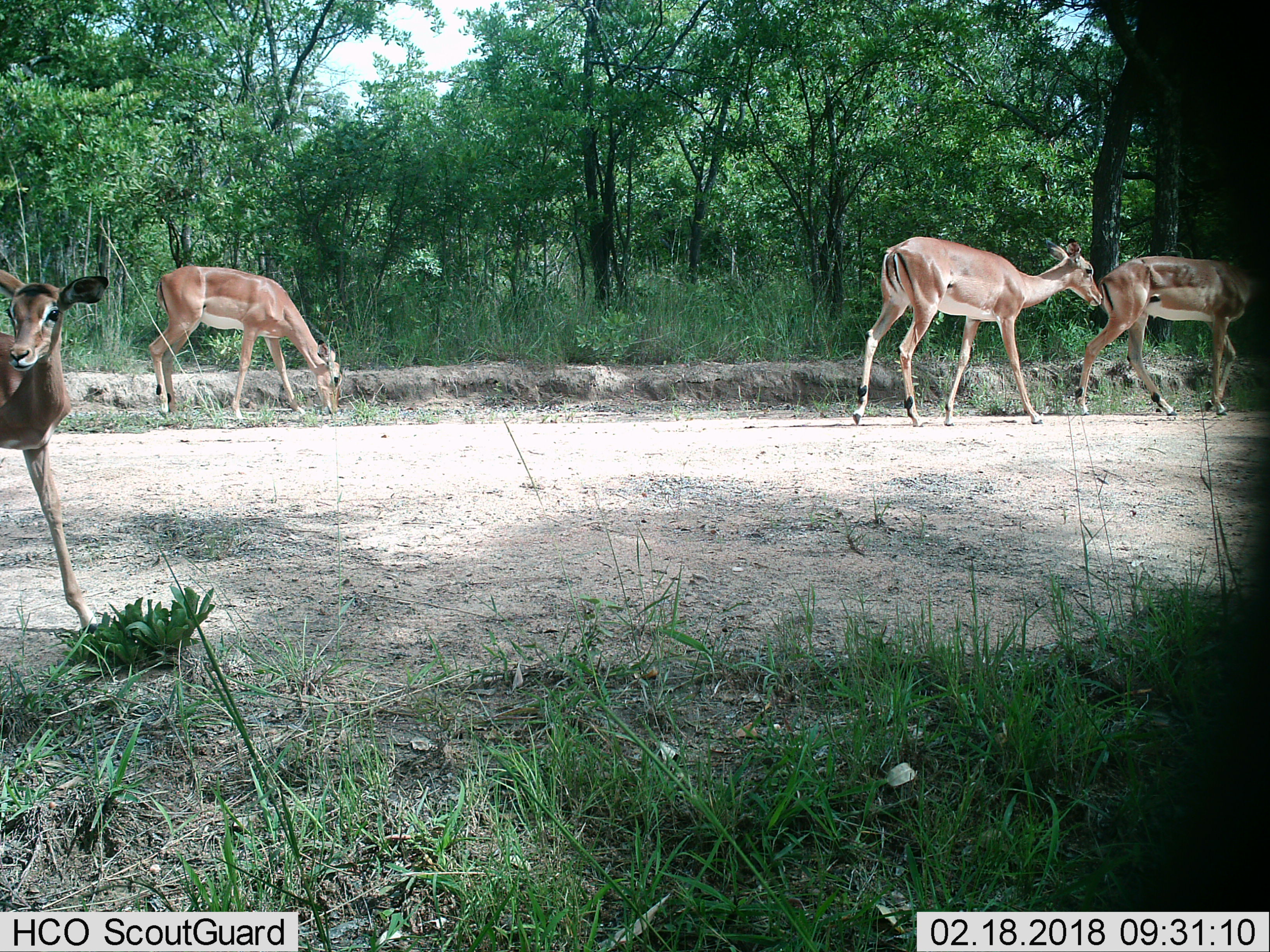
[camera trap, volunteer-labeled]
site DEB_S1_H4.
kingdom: Animalia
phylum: Chordata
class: Mammalia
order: Artiodactyla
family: Bovidae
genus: Aepyceros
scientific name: Aepyceros melampus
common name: impala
Impala (Aepyceros melampus), count 4. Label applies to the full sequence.